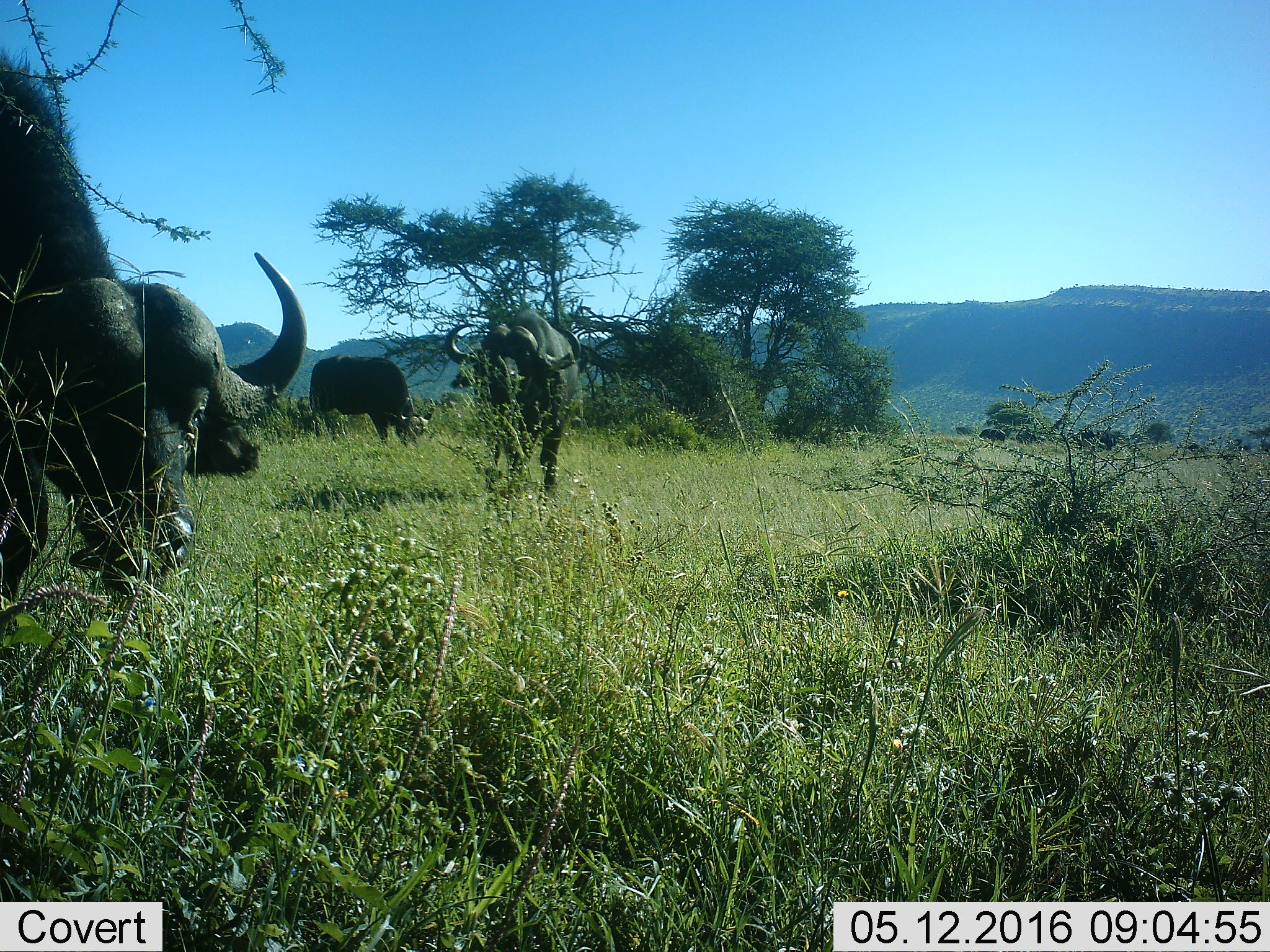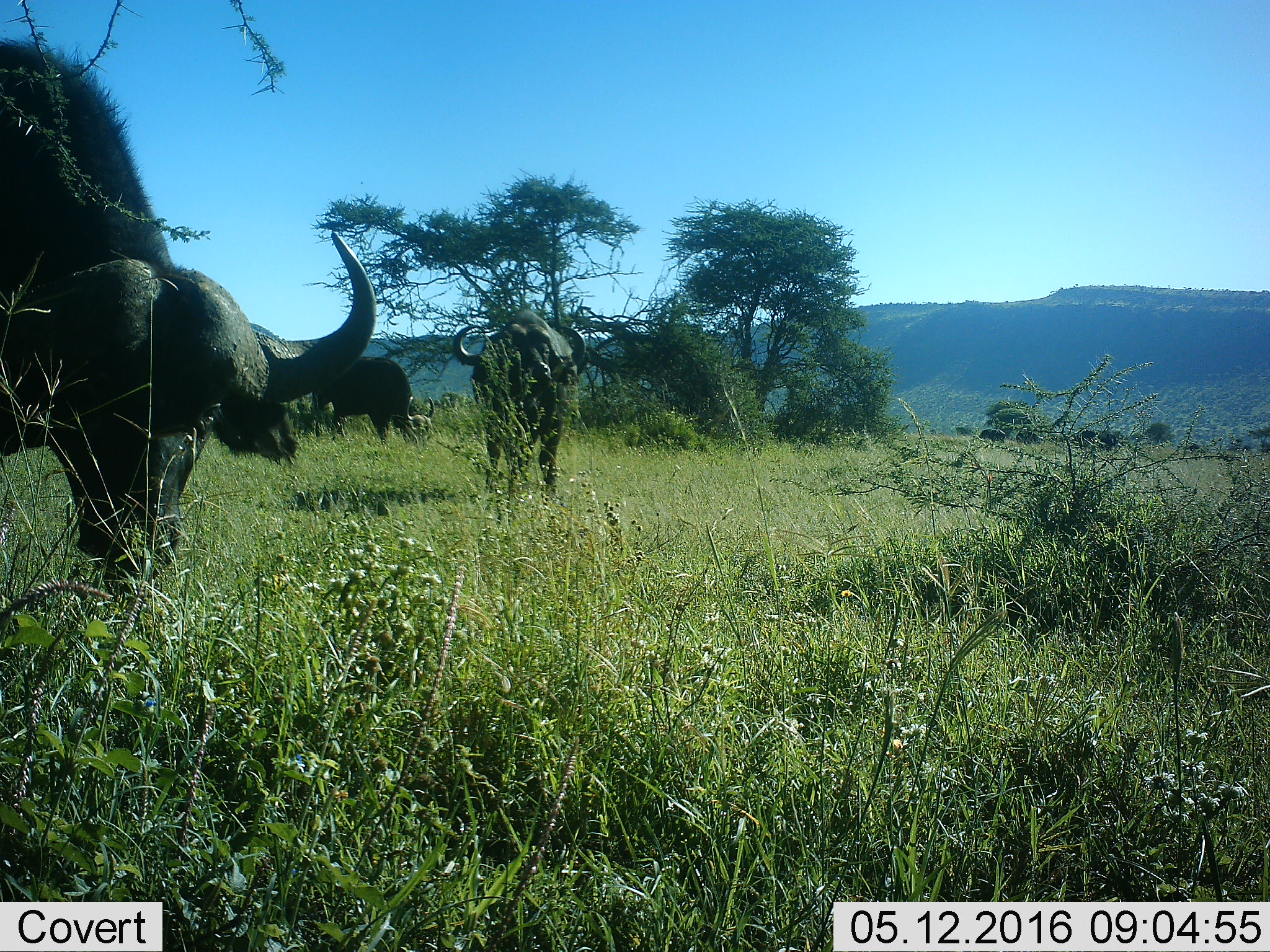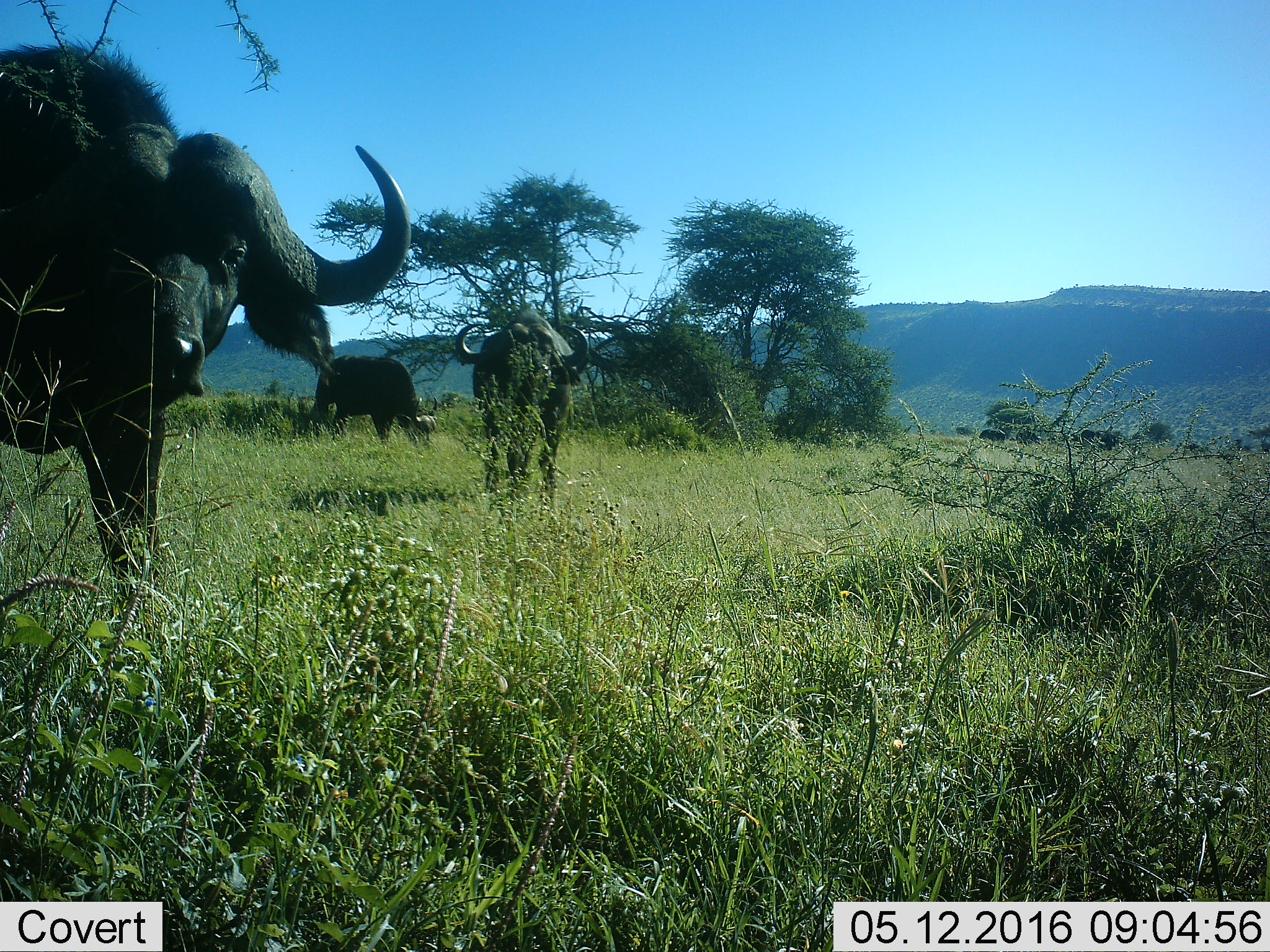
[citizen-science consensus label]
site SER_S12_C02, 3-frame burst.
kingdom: Animalia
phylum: Chordata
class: Mammalia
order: Artiodactyla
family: Bovidae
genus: Syncerus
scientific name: Syncerus caffer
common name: african buffalo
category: buffalo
Buffalo (african buffalo) (Syncerus caffer), count 3. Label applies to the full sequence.